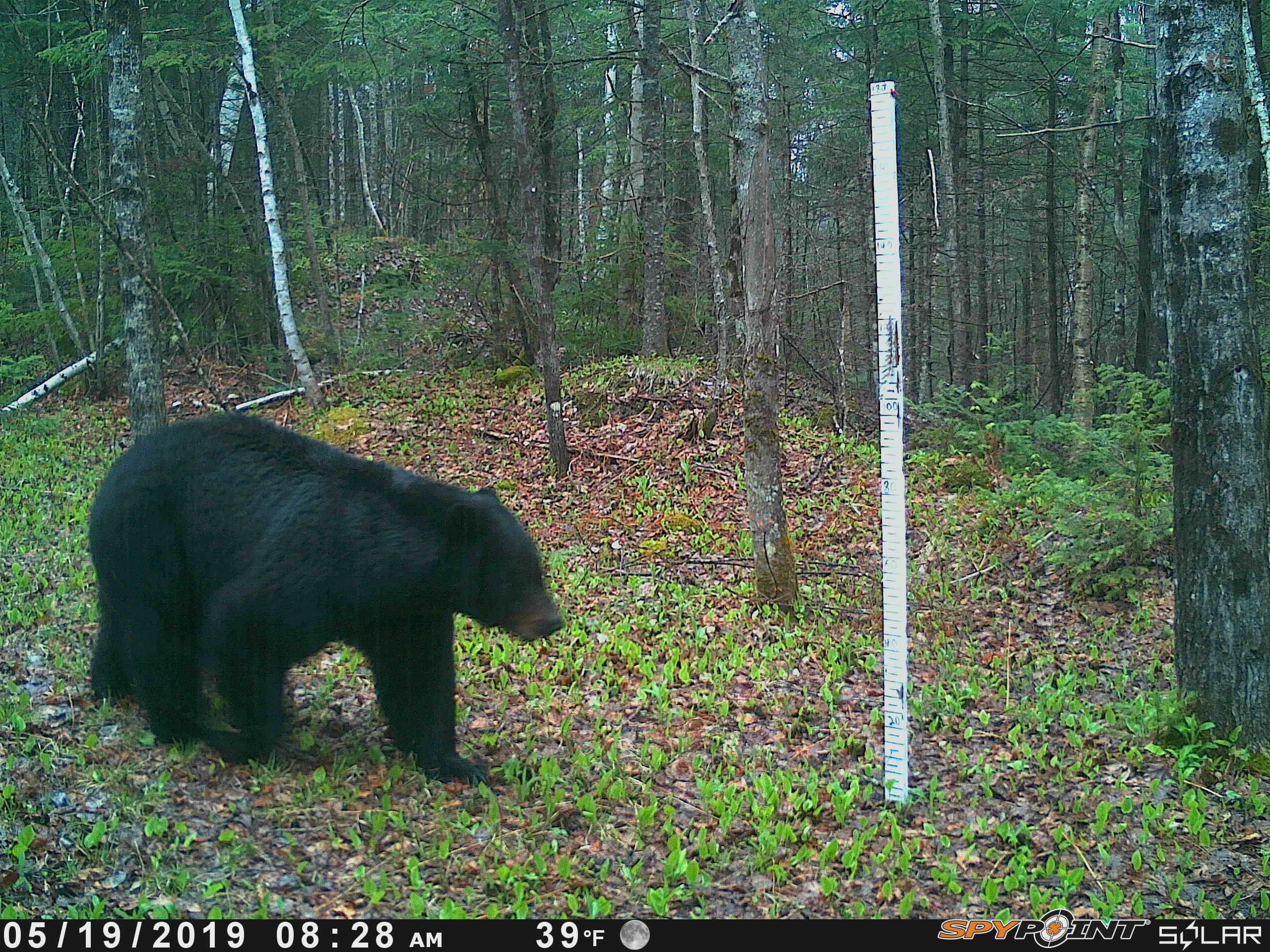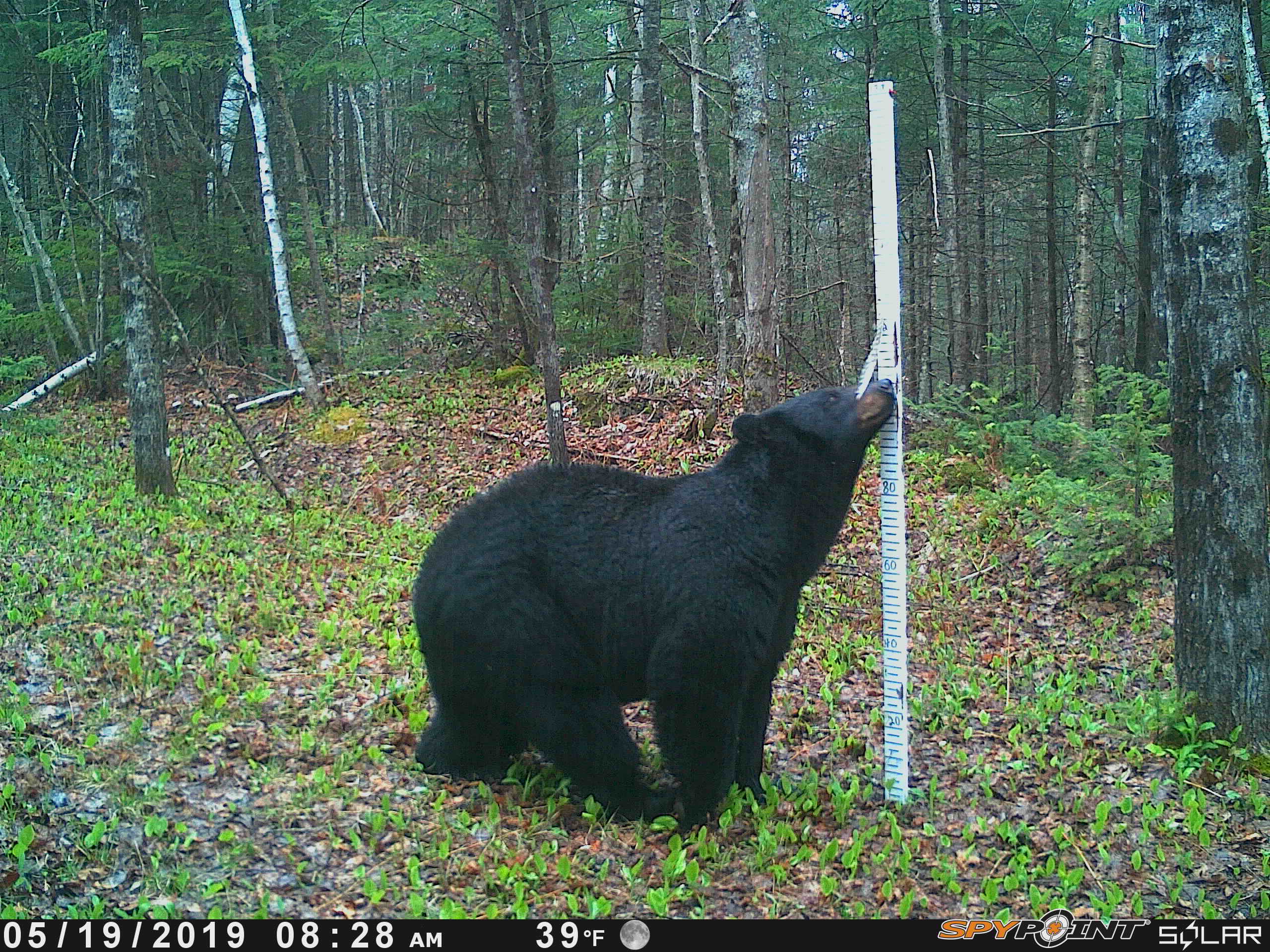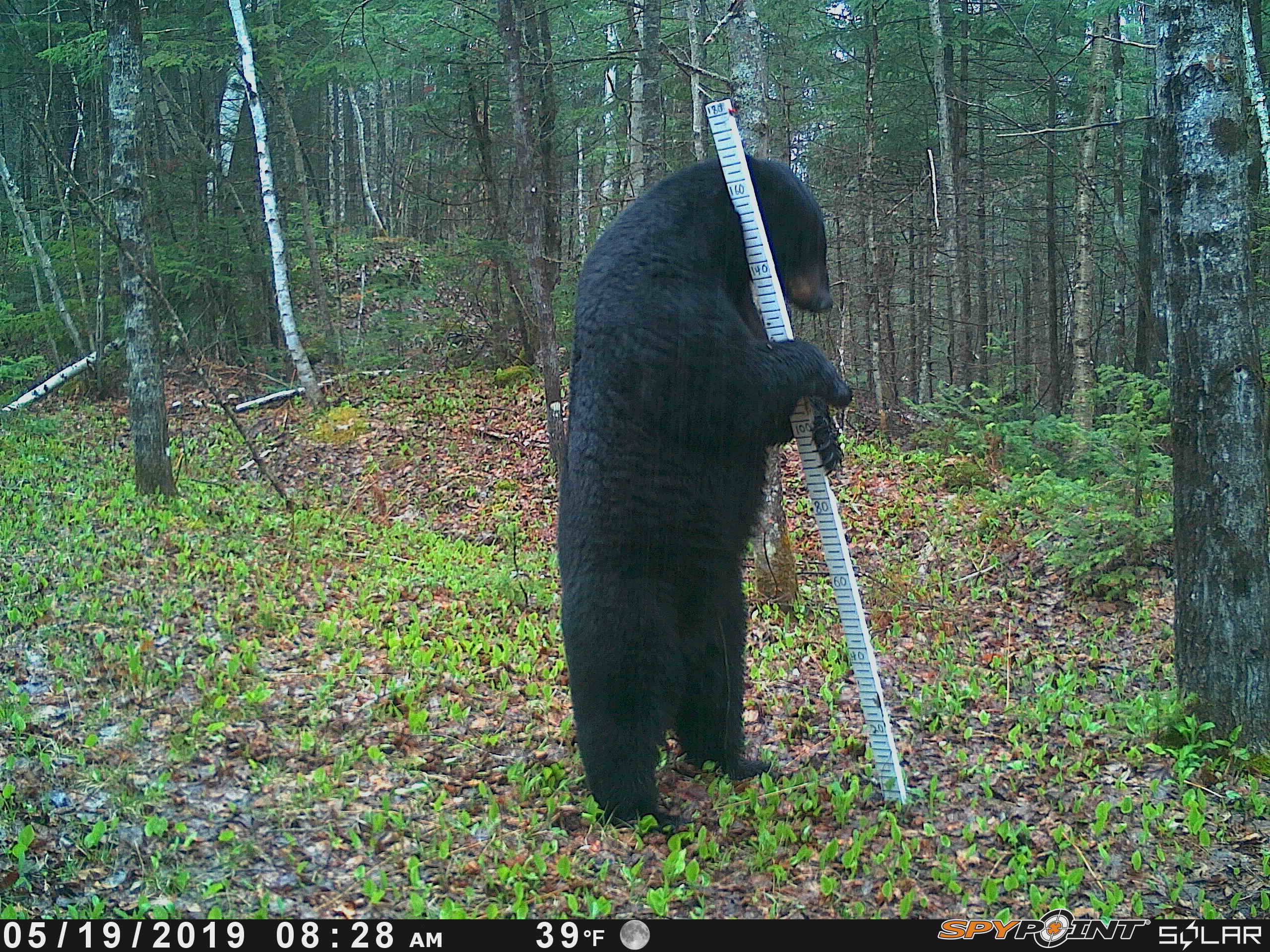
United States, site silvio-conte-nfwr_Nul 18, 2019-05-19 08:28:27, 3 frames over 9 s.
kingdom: Animalia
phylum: Chordata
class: Mammalia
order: Carnivora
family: Ursidae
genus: Ursus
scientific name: Ursus americanus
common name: black bear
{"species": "black bear (Ursus americanus)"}